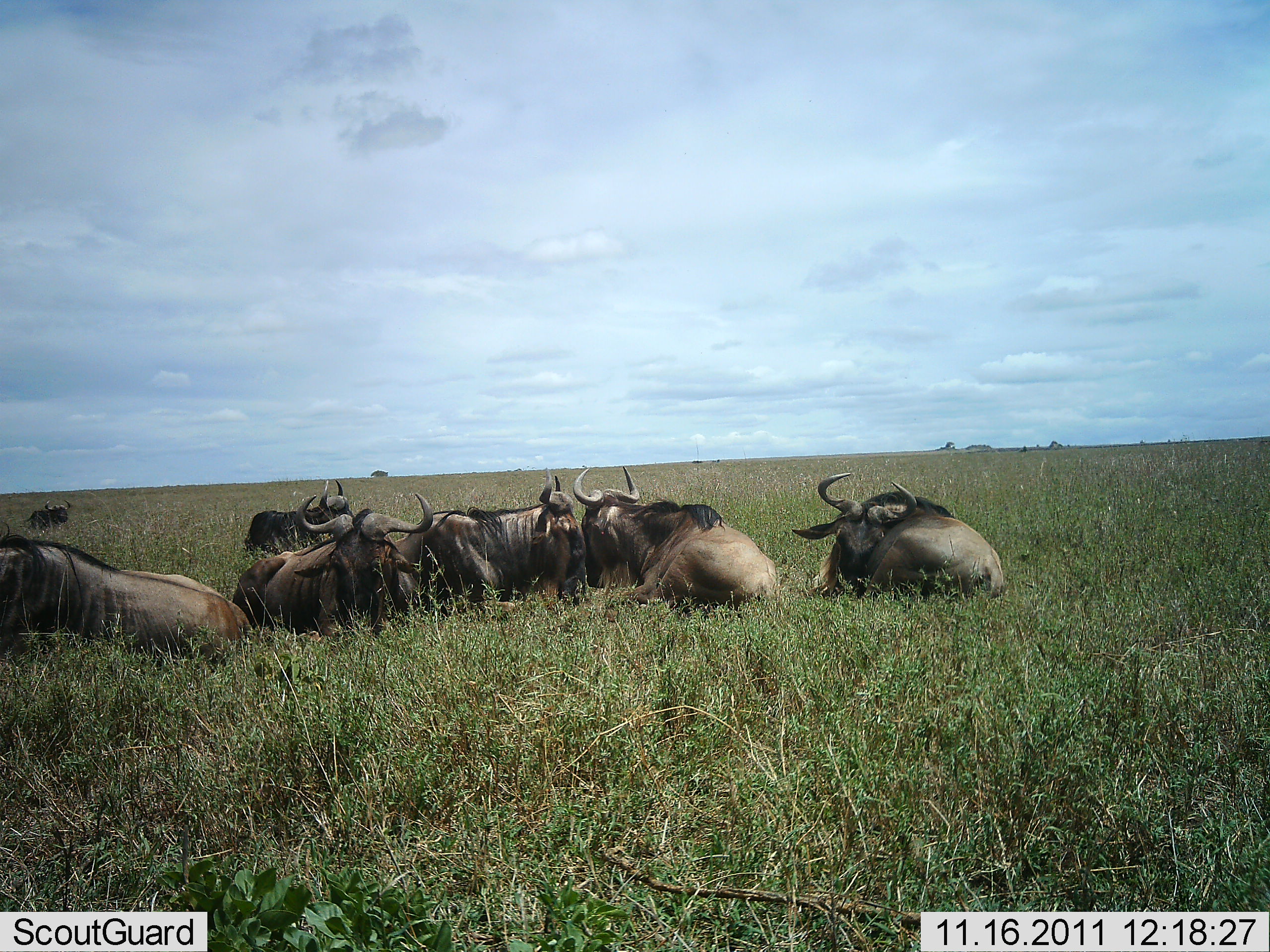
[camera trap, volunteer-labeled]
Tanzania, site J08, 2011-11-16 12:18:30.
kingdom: Animalia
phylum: Chordata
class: Mammalia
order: Artiodactyla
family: Bovidae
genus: Connochaetes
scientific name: Connochaetes taurinus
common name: blue wildebeest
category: wildebeest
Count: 7.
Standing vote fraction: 0%.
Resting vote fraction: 93%.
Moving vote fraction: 0%.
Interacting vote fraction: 7%.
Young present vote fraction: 0%.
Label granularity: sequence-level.